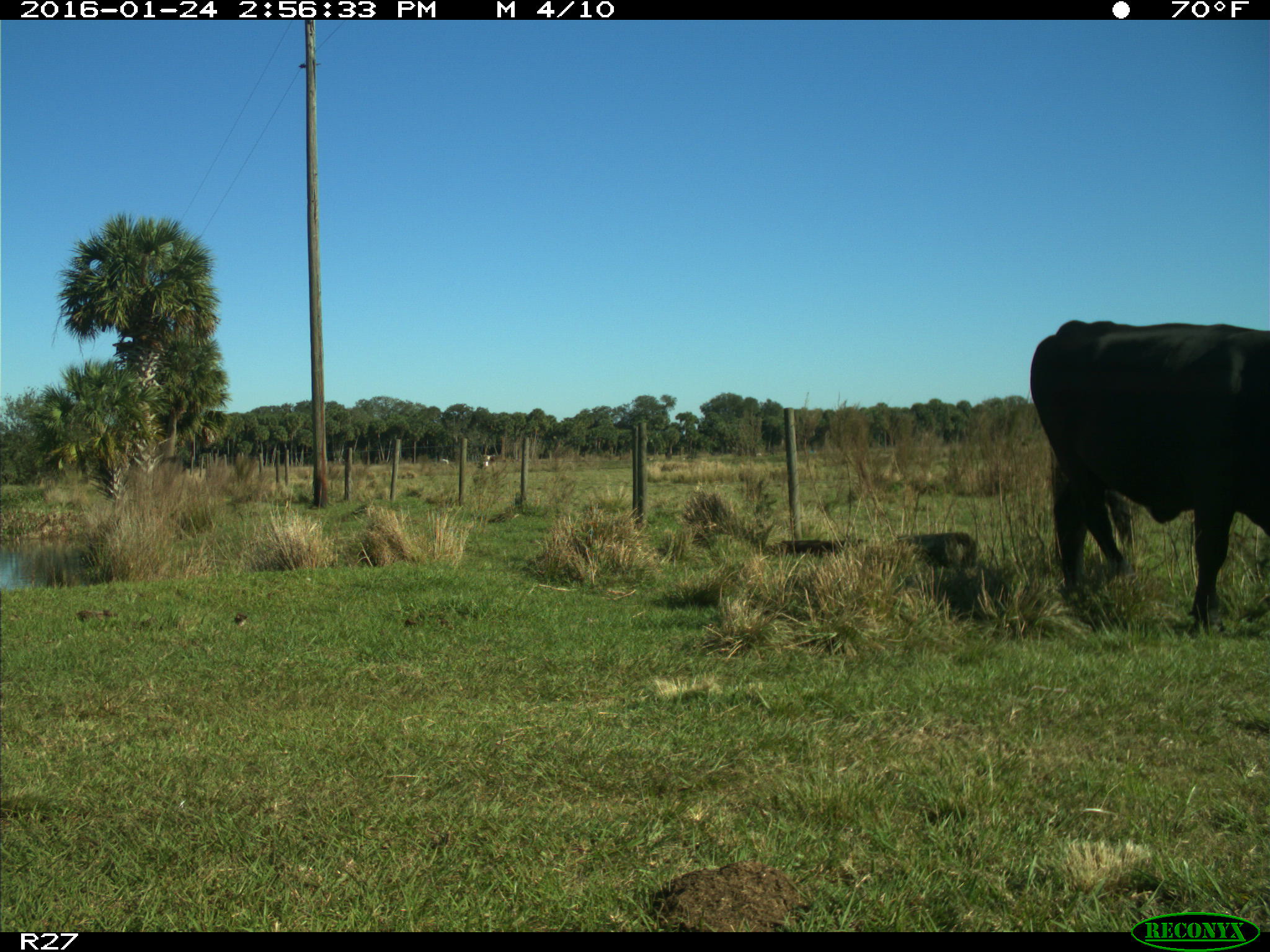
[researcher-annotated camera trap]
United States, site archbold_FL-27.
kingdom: Animalia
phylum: Chordata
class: Mammalia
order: Artiodactyla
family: Bovidae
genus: Bos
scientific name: Bos taurus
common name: domestic cow